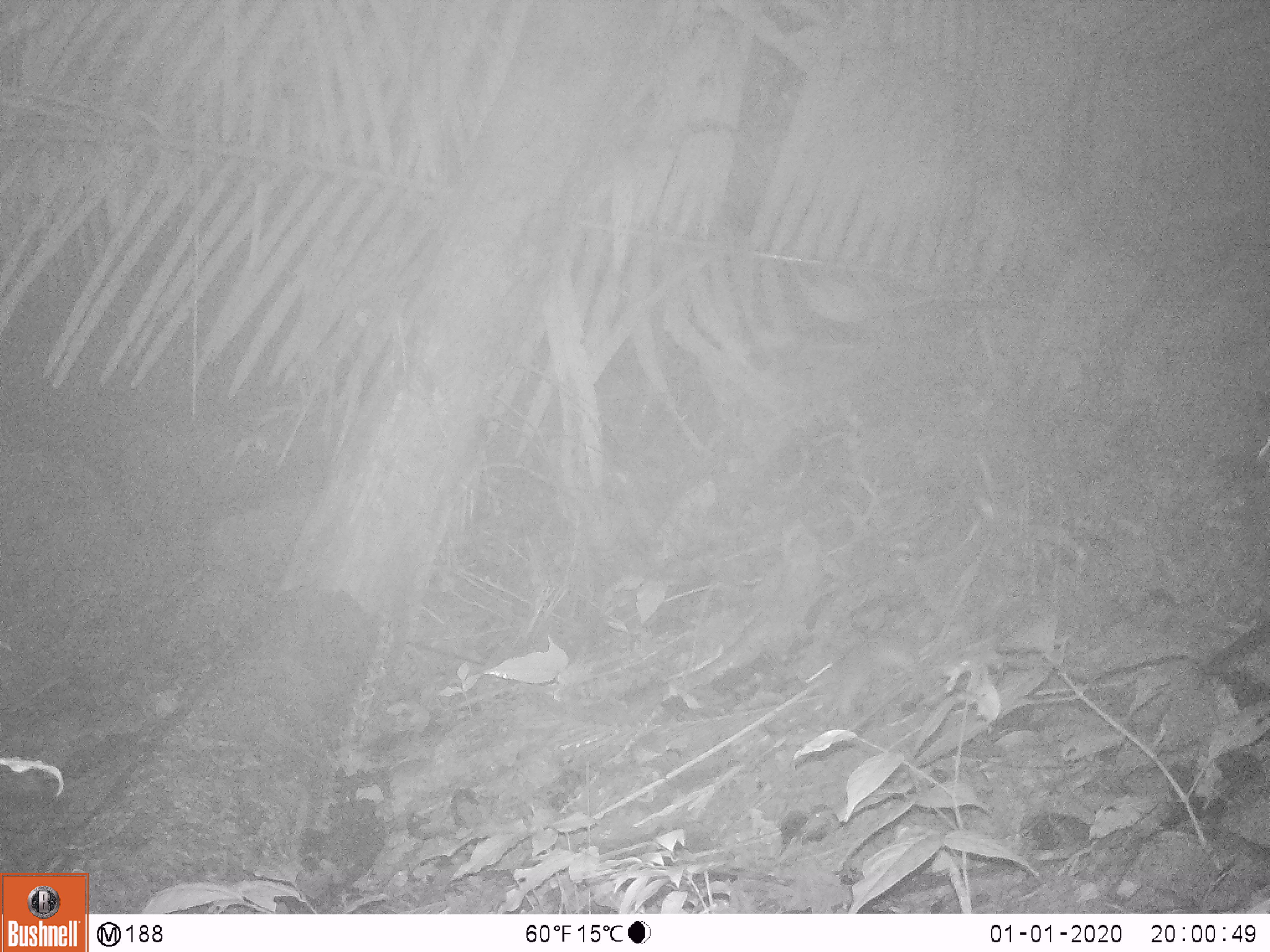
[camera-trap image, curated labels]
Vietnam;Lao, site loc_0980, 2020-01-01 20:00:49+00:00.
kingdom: Animalia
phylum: Chordata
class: Mammalia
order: Rodentia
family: Muridae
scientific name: Muridae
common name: old-world mice and rats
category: unidentified murid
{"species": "unidentified murid (old-world mice and rats) (Muridae)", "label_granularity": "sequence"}